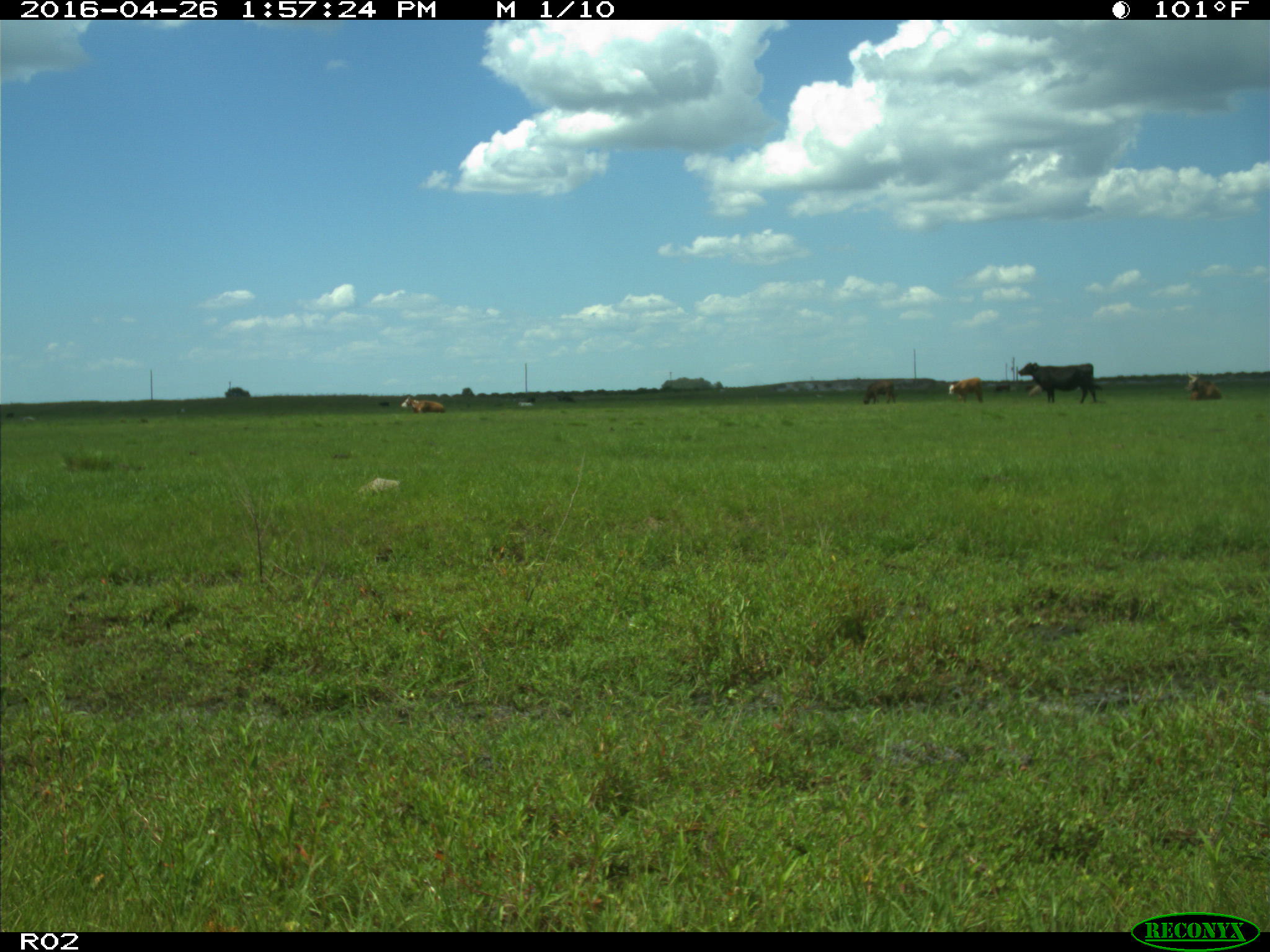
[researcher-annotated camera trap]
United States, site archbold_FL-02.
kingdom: Animalia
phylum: Chordata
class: Mammalia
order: Artiodactyla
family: Bovidae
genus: Bos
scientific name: Bos taurus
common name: domestic cow